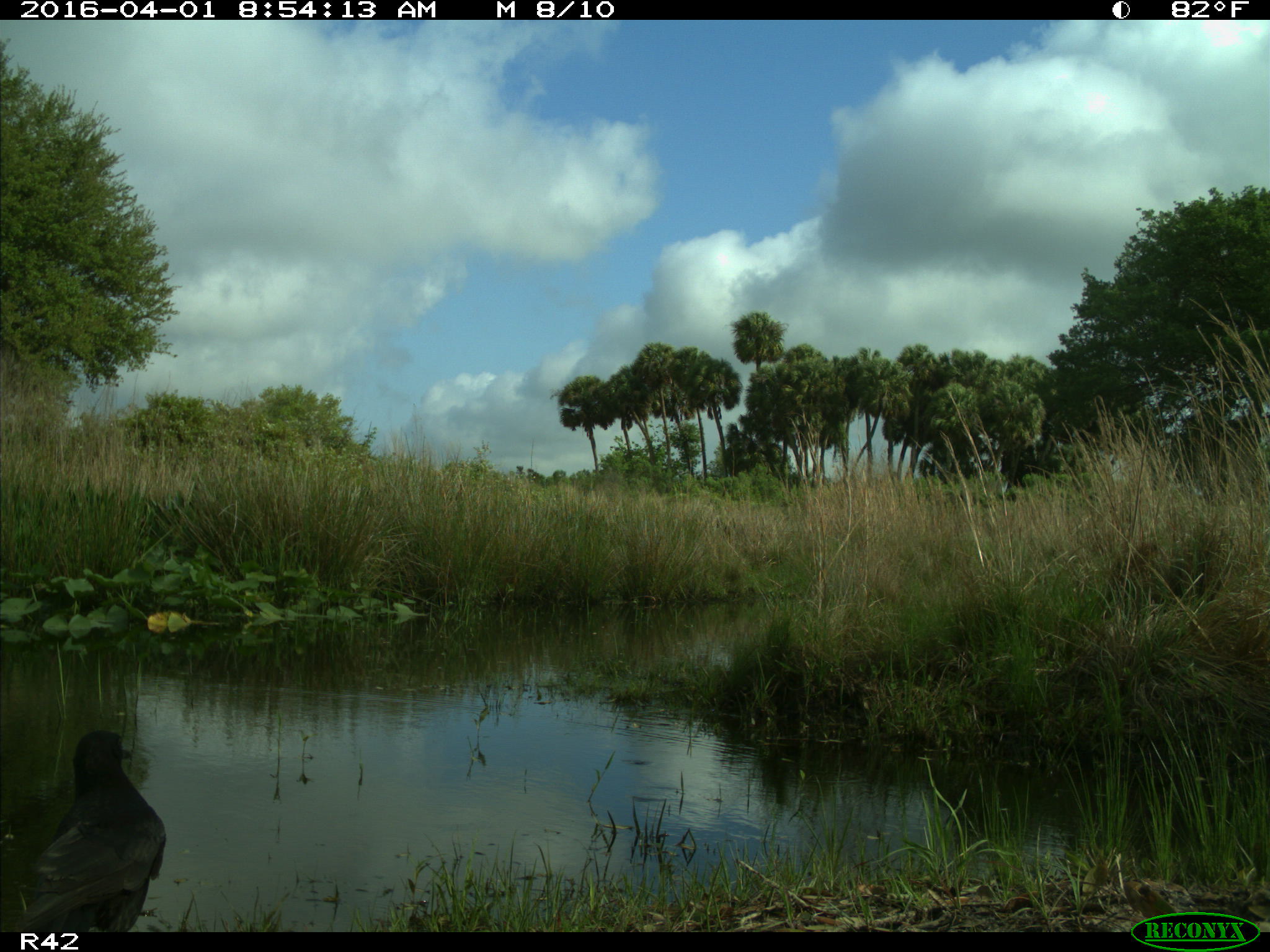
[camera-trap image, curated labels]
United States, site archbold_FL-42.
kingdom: Animalia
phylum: Chordata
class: Aves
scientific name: Aves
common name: birds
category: unidentified bird